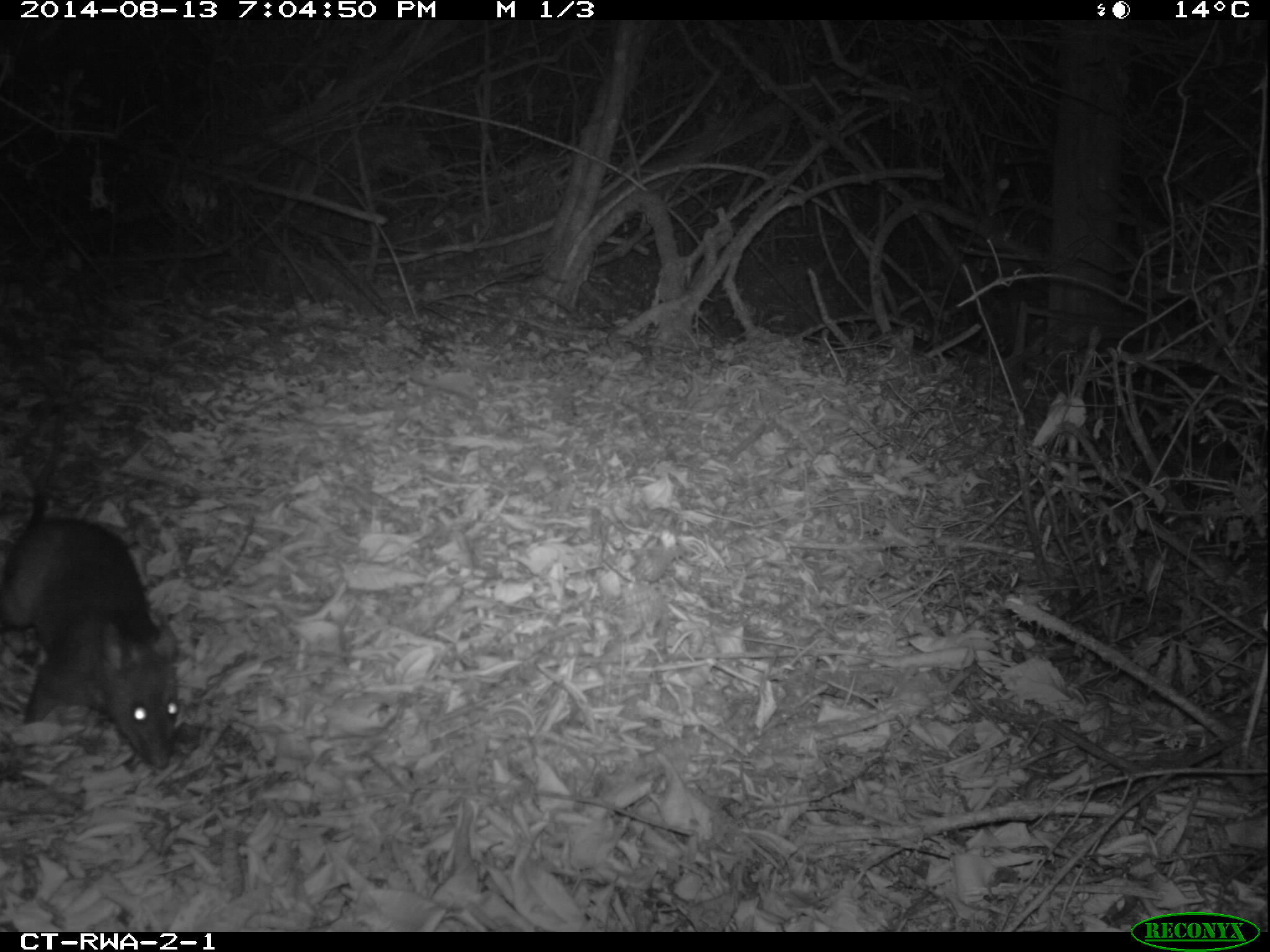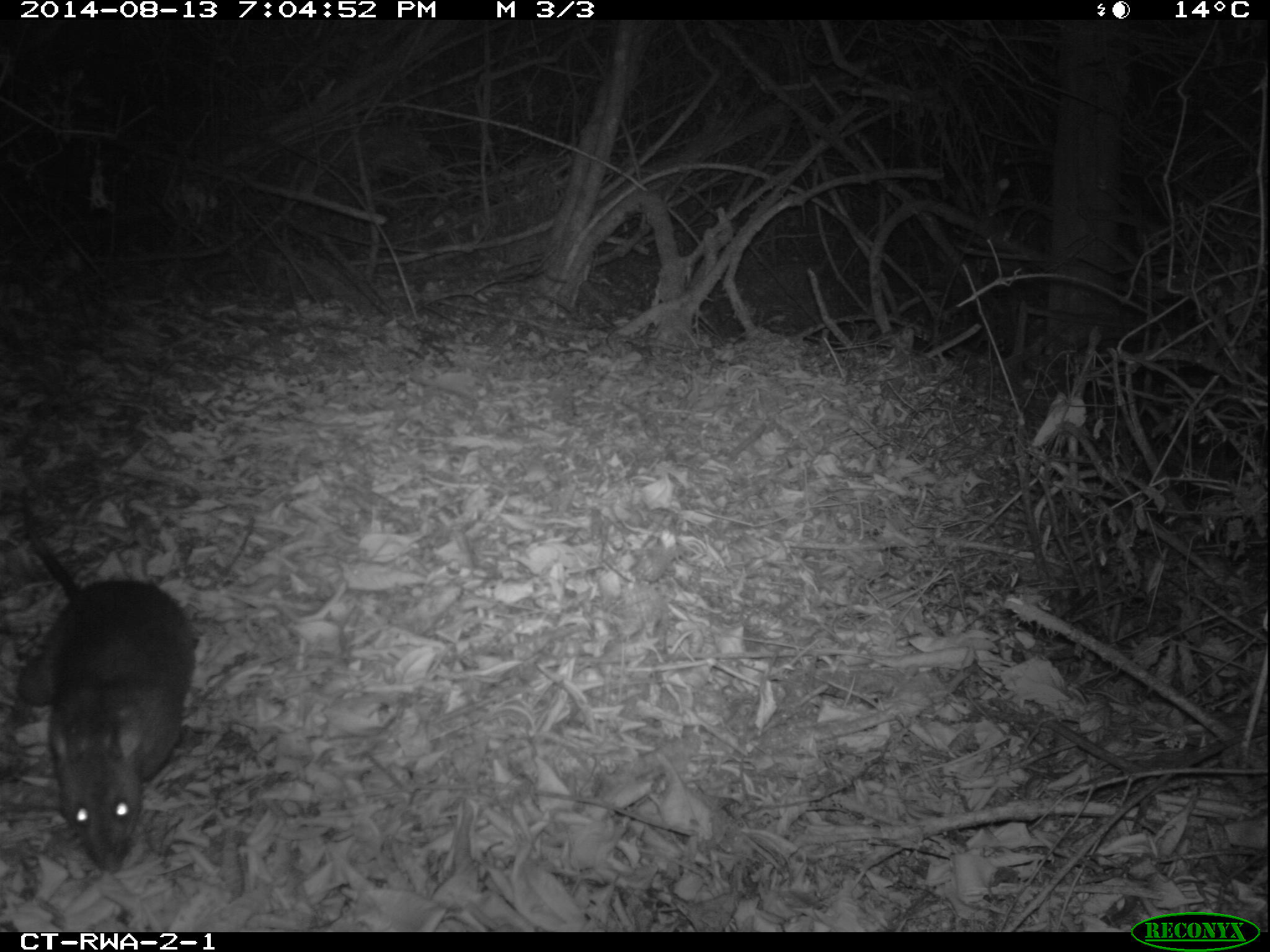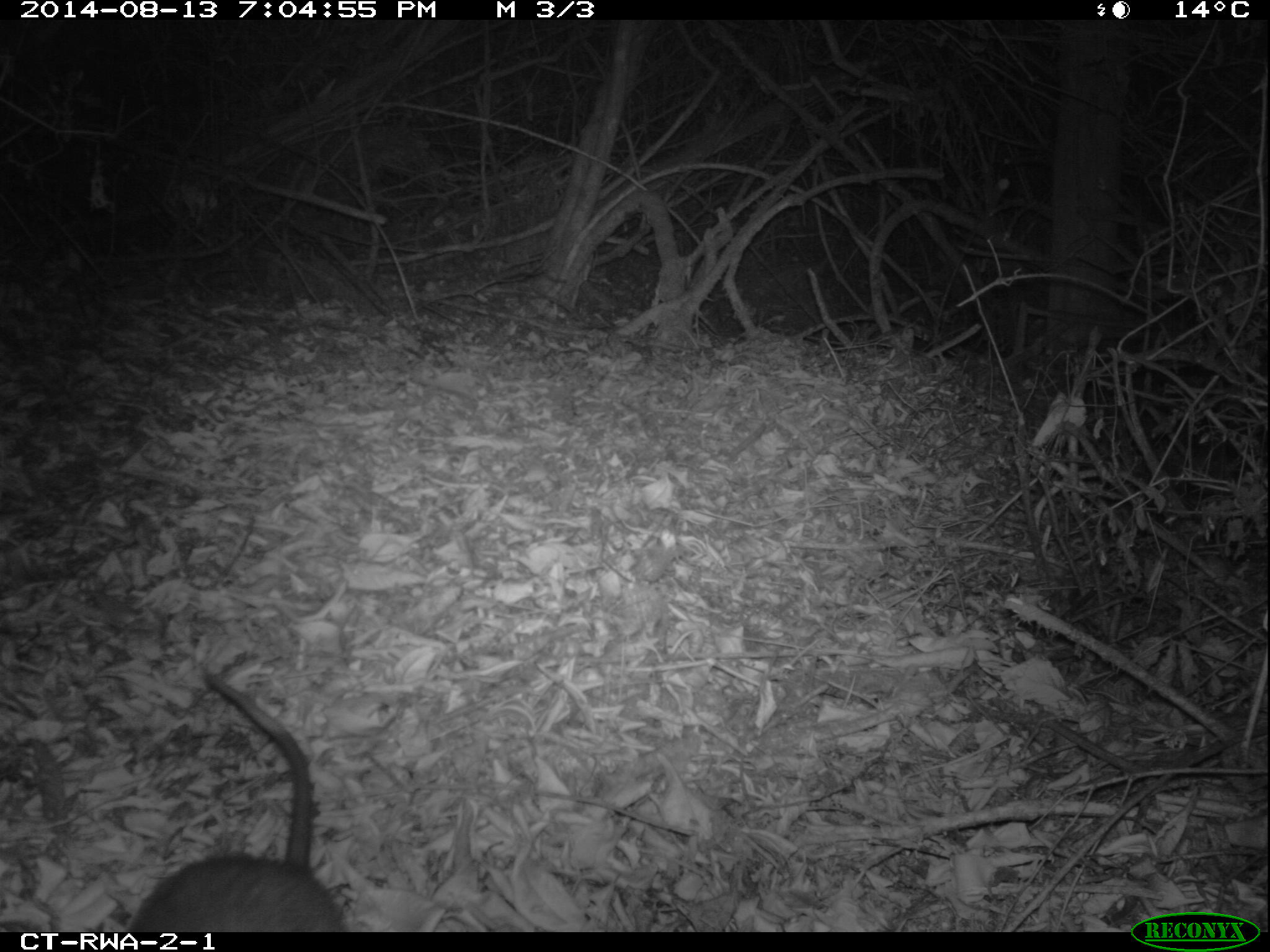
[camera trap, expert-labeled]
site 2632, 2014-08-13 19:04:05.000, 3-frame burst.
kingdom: Animalia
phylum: Chordata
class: Mammalia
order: Rodentia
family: Nesomyidae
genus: Cricetomys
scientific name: Cricetomys gambianus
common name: african giant pouched rat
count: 1